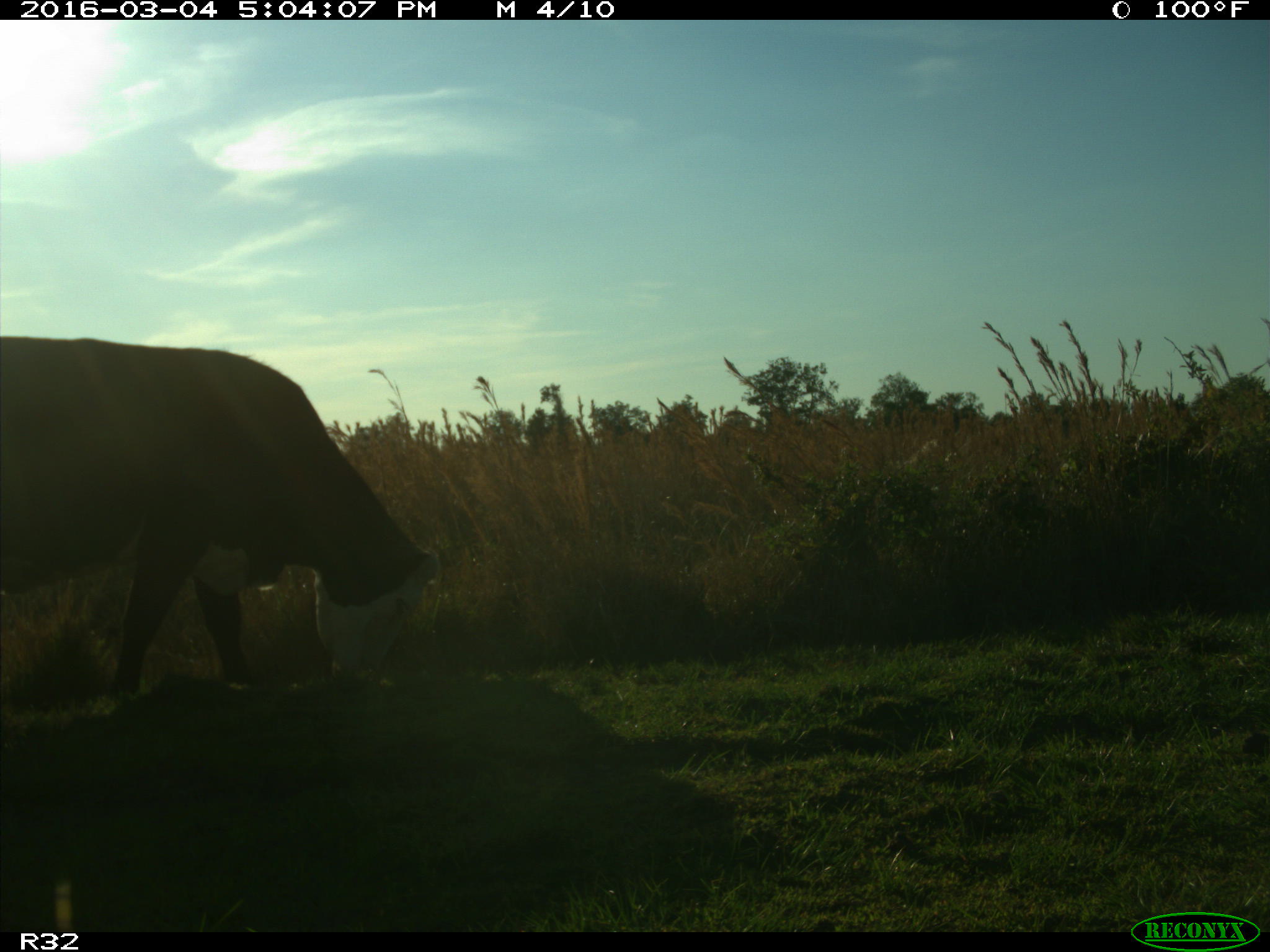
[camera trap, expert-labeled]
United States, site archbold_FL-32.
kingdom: Animalia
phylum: Chordata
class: Mammalia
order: Artiodactyla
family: Bovidae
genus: Bos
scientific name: Bos taurus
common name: domestic cow